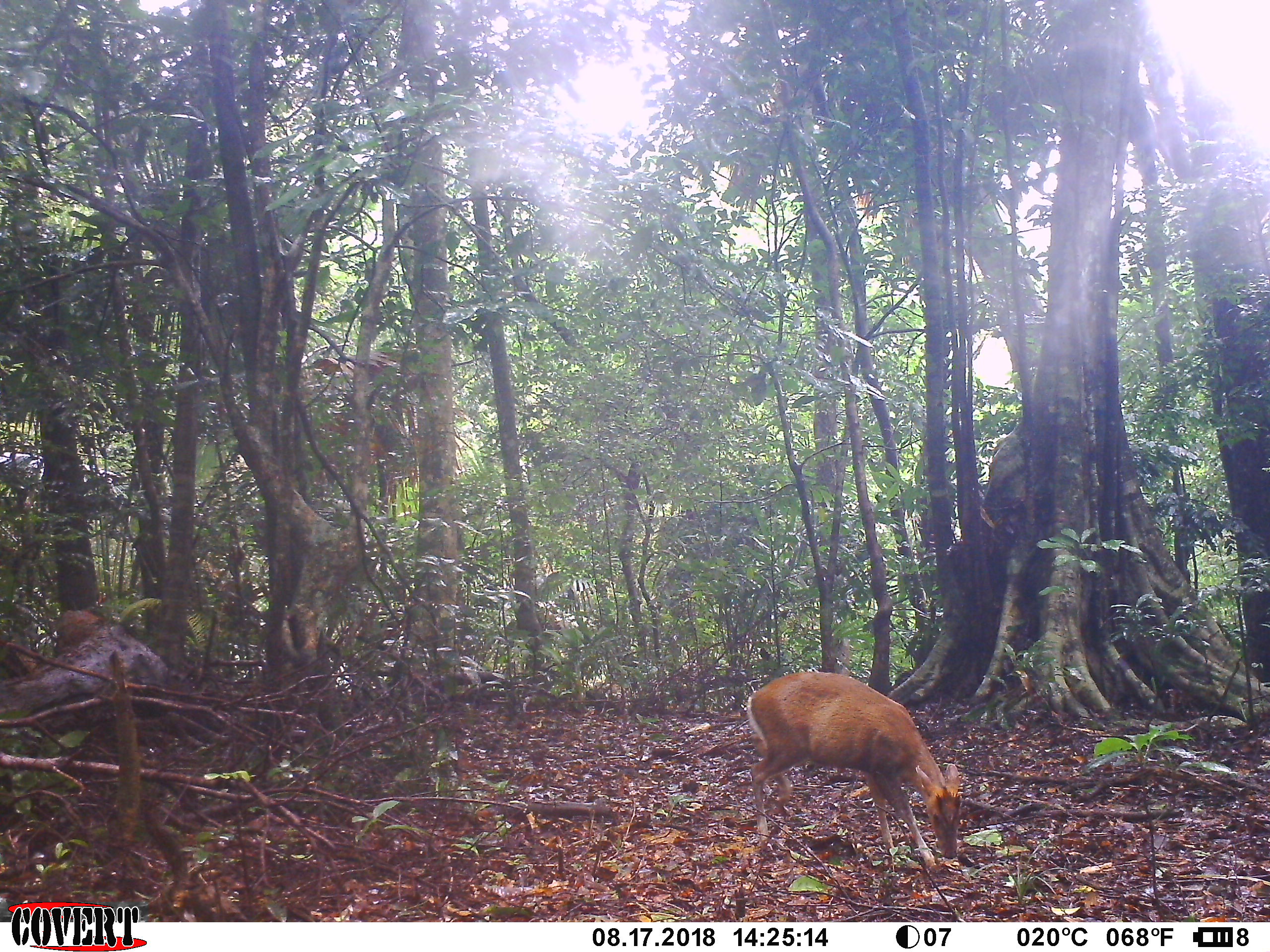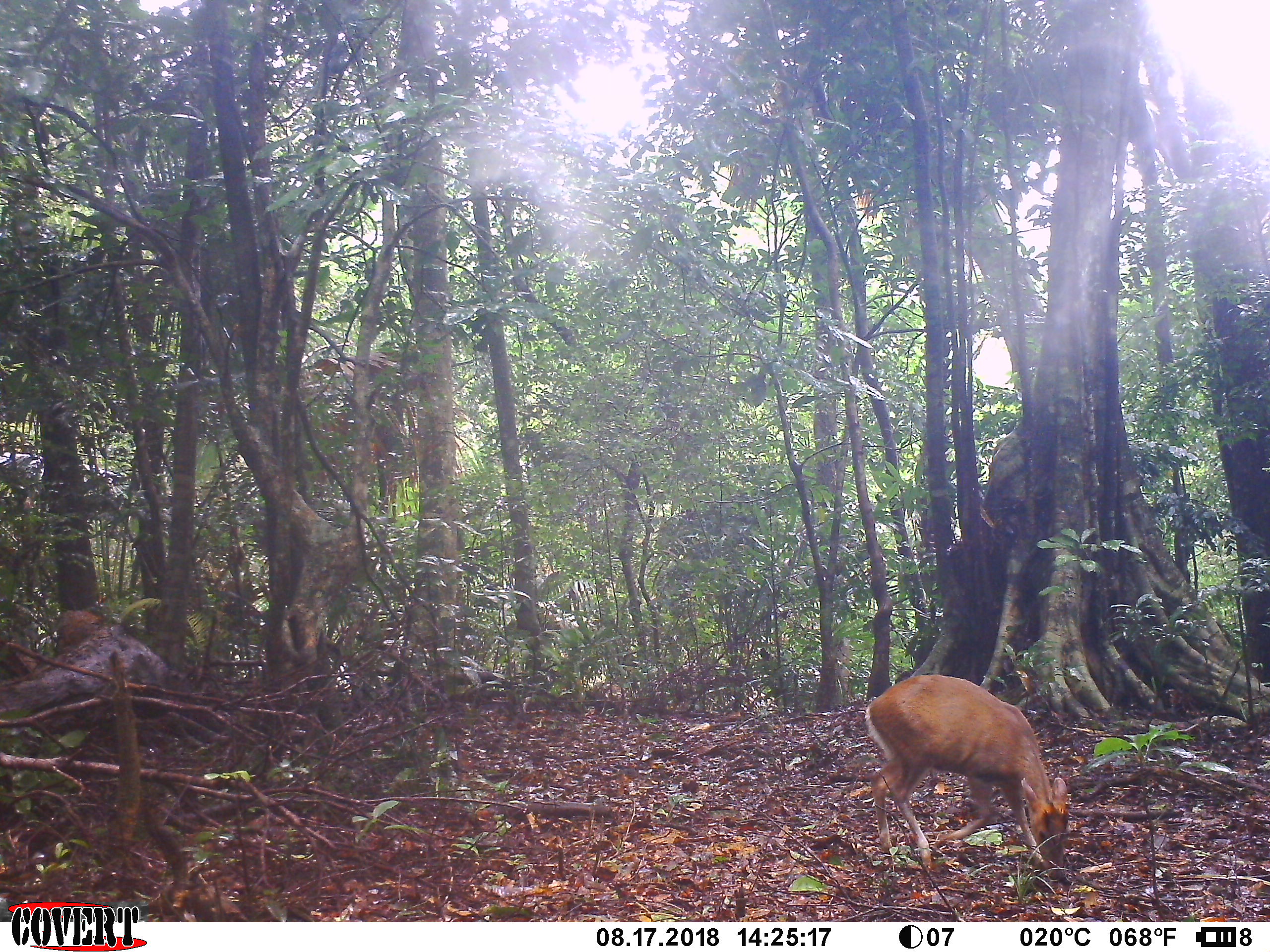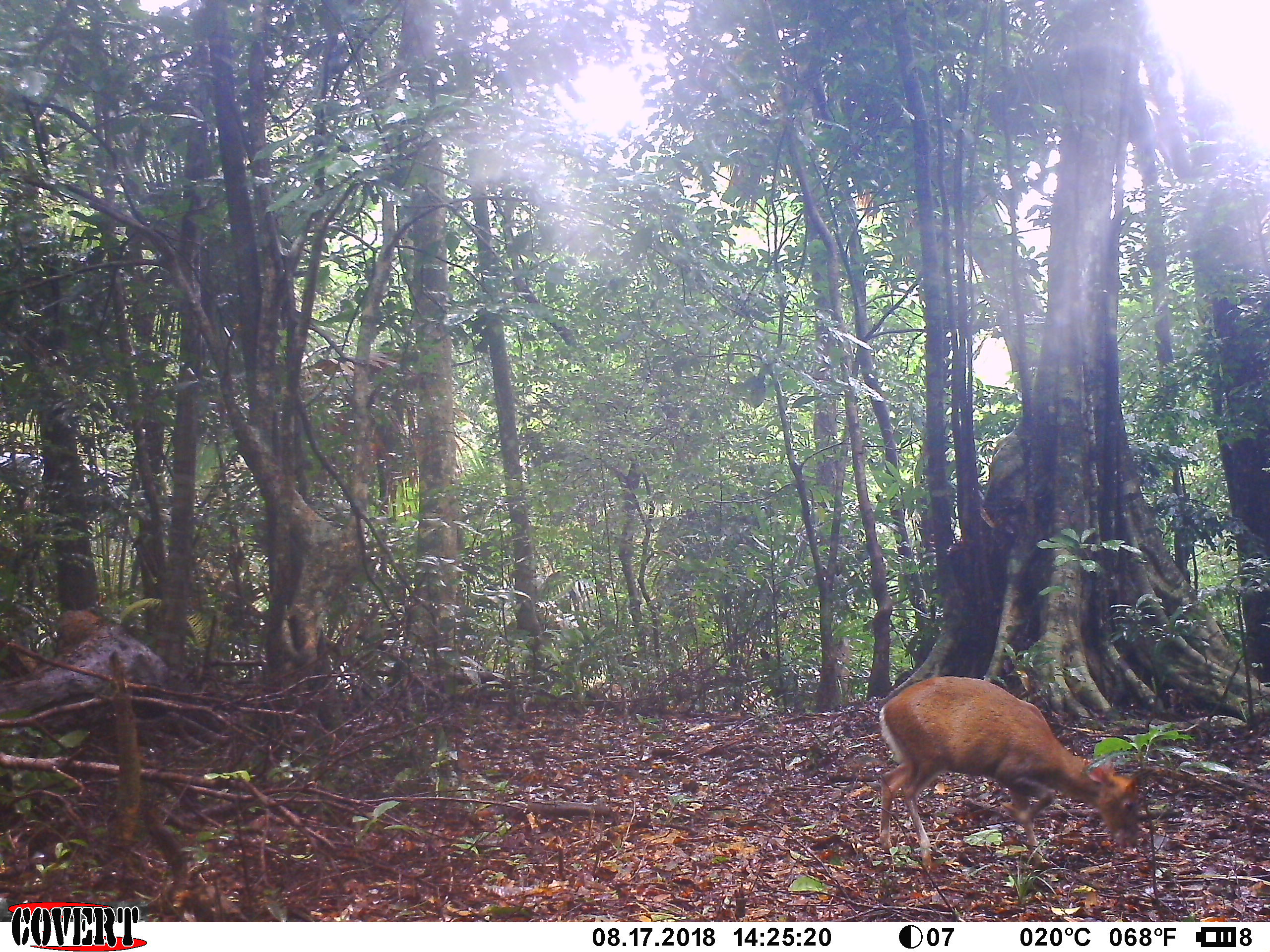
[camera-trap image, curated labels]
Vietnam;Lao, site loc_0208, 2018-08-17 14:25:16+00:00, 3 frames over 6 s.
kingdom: Animalia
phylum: Chordata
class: Mammalia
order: Artiodactyla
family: Cervidae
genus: Muntiacus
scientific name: Muntiacus rooseveltorum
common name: roosevelt's muntjac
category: roosevelts muntjac group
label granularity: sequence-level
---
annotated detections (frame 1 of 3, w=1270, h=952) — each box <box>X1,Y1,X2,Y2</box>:
roosevelts muntjac group: <box>746,670,963,873</box>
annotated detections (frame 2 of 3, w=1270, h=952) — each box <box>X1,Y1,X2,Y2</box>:
roosevelts muntjac group: <box>862,672,1070,881</box>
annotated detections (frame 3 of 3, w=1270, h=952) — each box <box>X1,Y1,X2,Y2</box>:
roosevelts muntjac group: <box>877,674,1143,869</box>